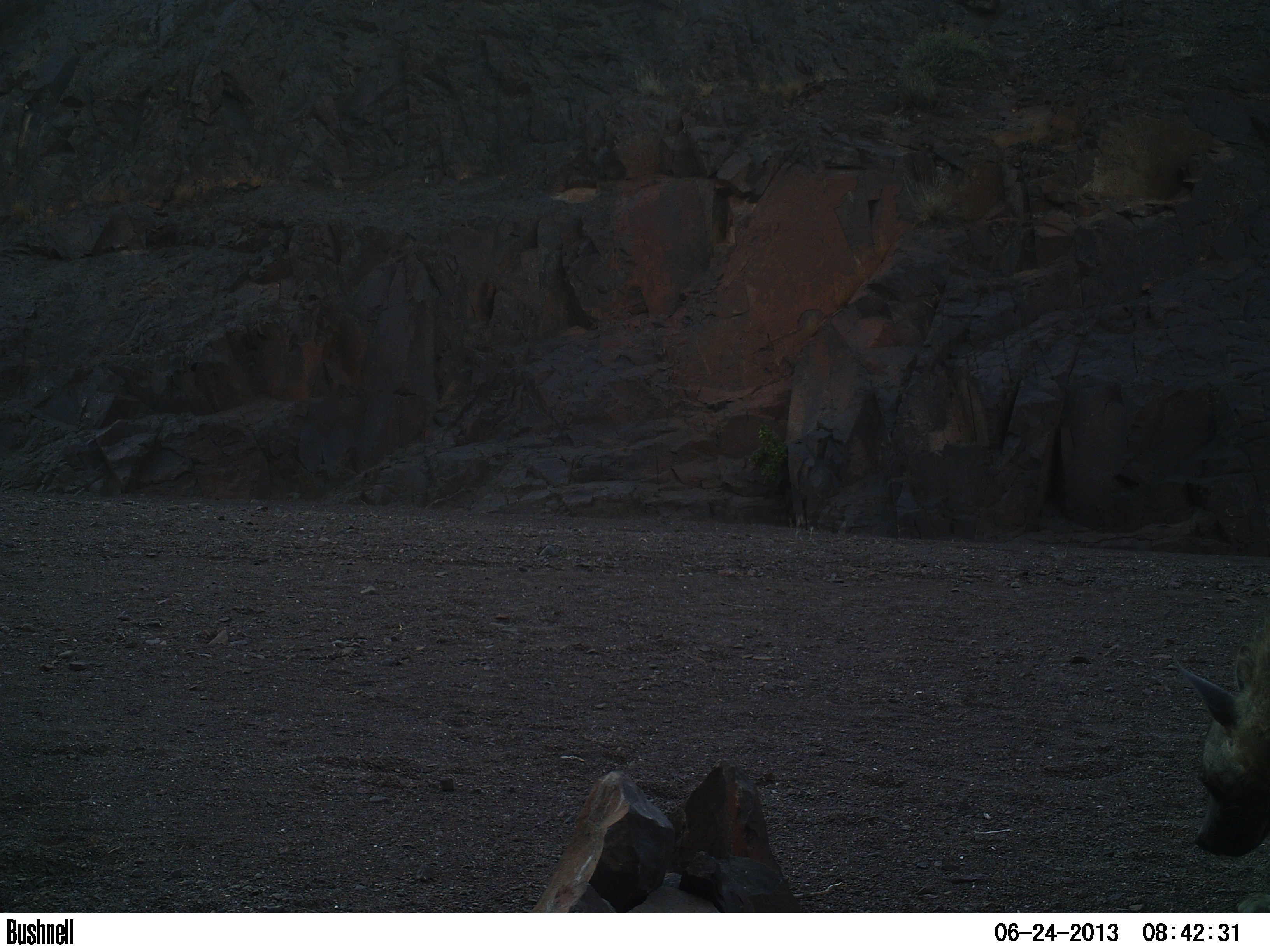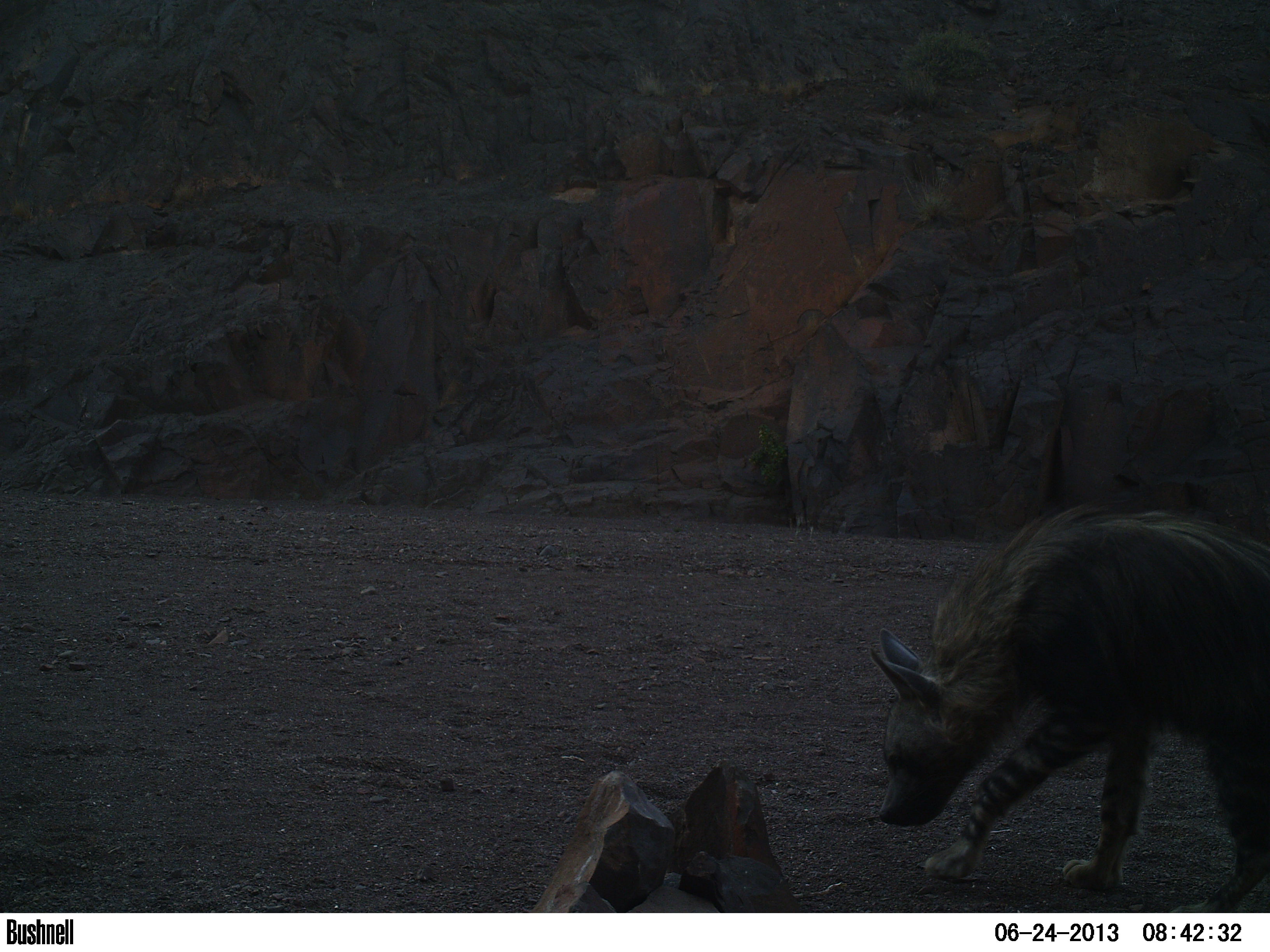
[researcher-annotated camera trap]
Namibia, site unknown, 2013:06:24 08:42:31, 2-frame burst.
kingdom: Animalia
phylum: Chordata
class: Mammalia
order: Carnivora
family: Hyaenidae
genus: Parahyaena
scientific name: Parahyaena brunnea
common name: brown hyena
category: hyaena brunnea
Hyaena brunnea (brown hyena) (Parahyaena brunnea).